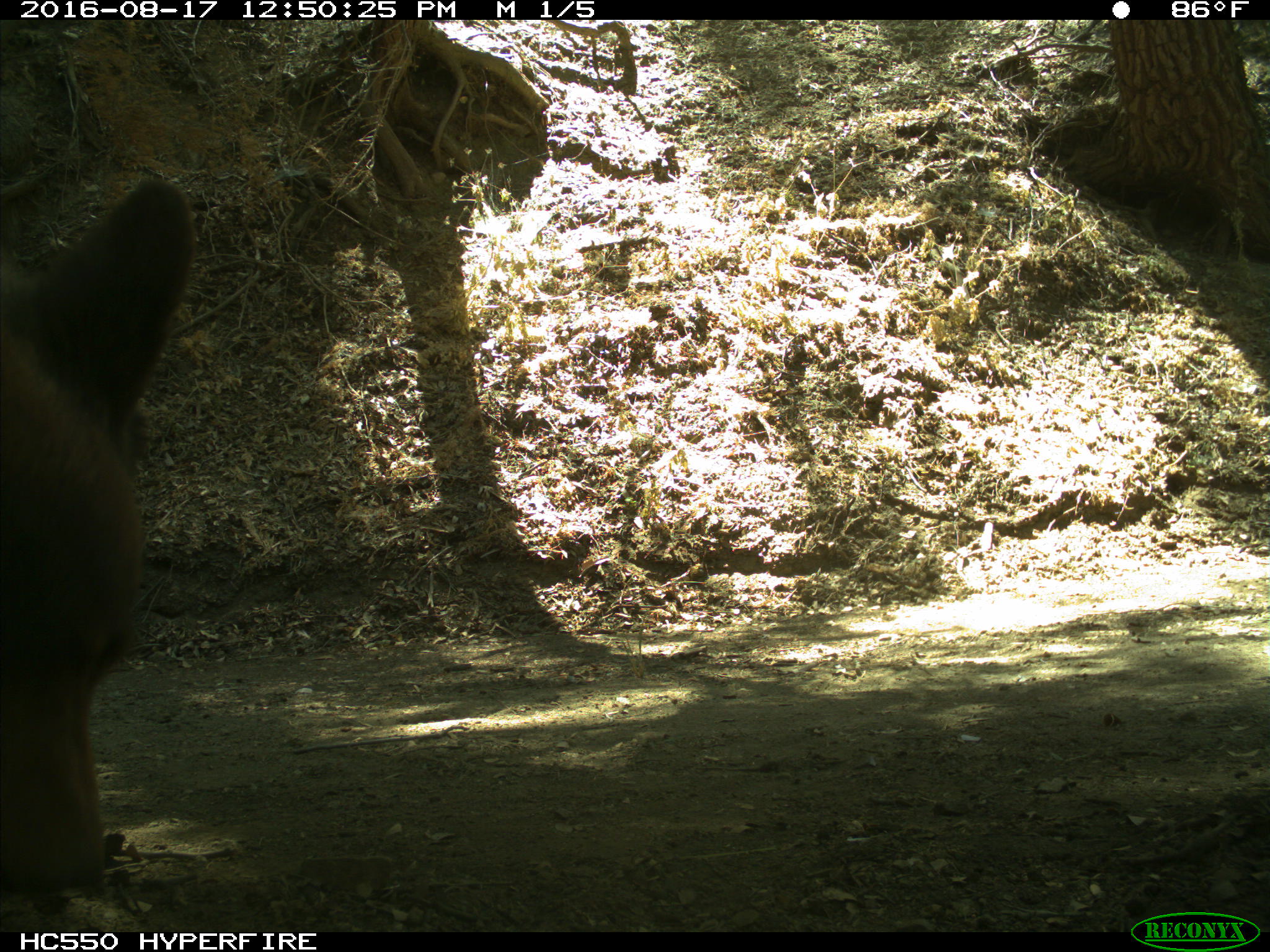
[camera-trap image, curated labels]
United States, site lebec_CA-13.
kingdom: Animalia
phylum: Chordata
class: Mammalia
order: Carnivora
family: Ursidae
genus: Ursus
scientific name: Ursus americanus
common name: american black bear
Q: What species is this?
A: Ursus americanus (american black bear).